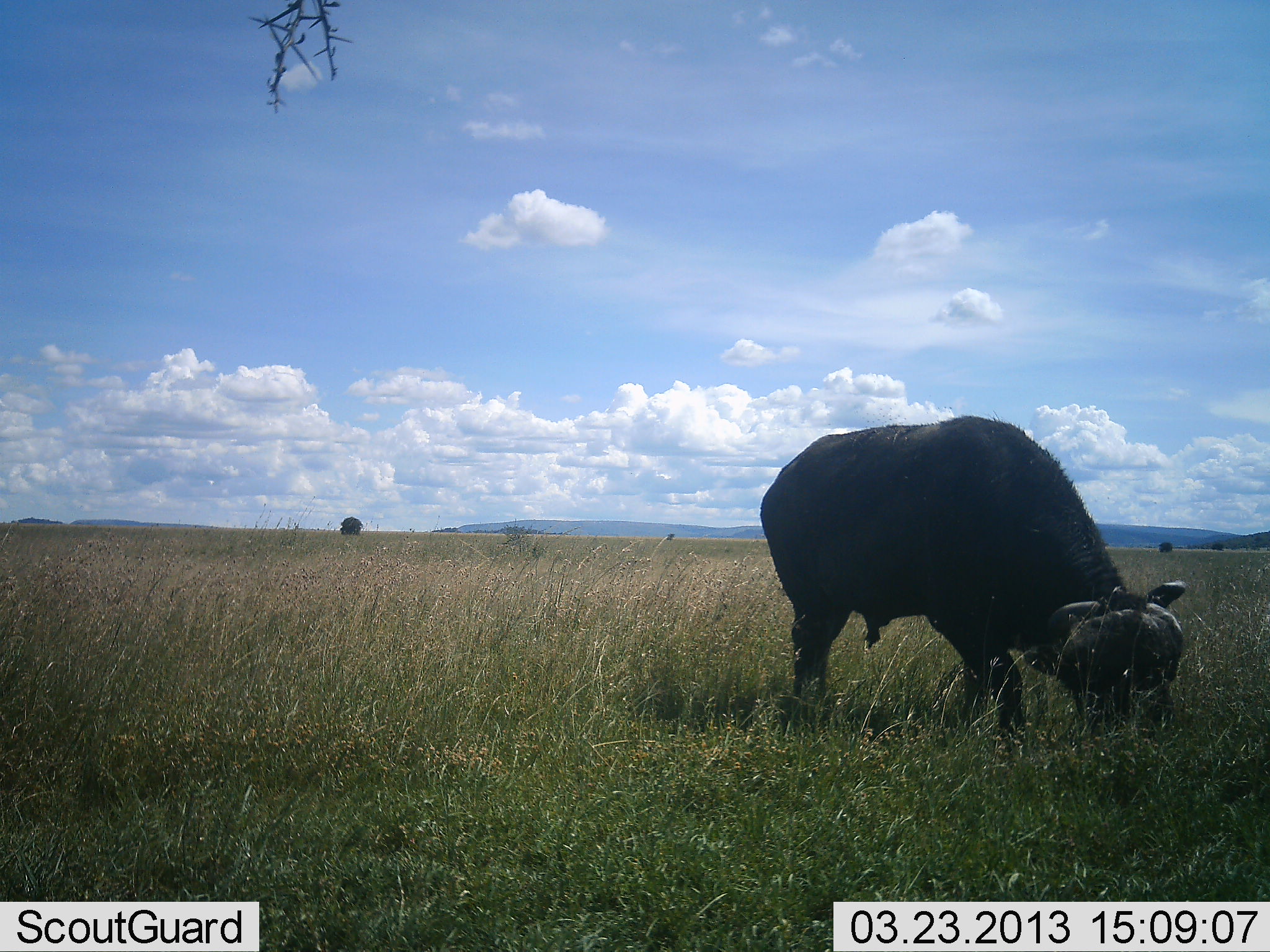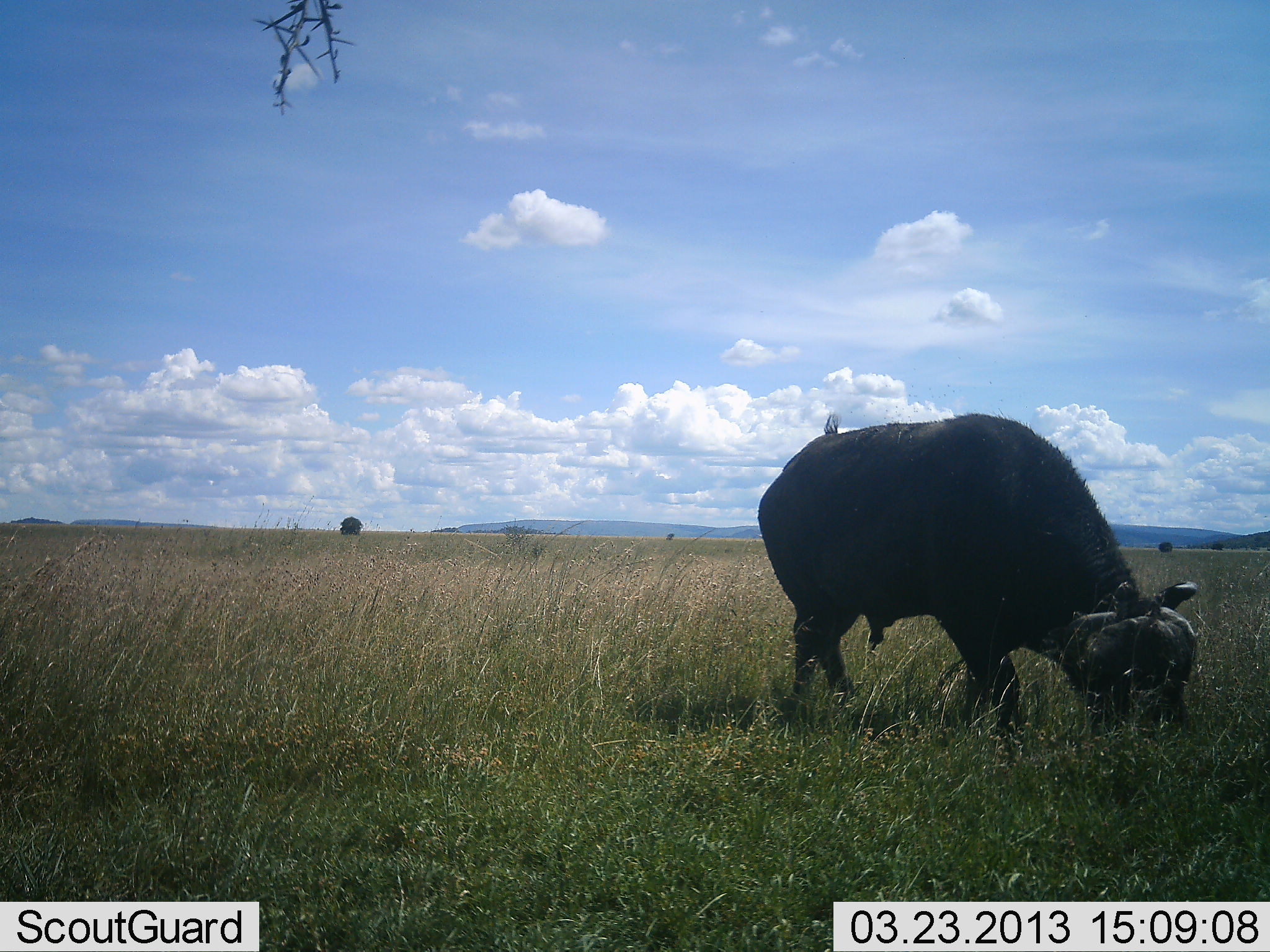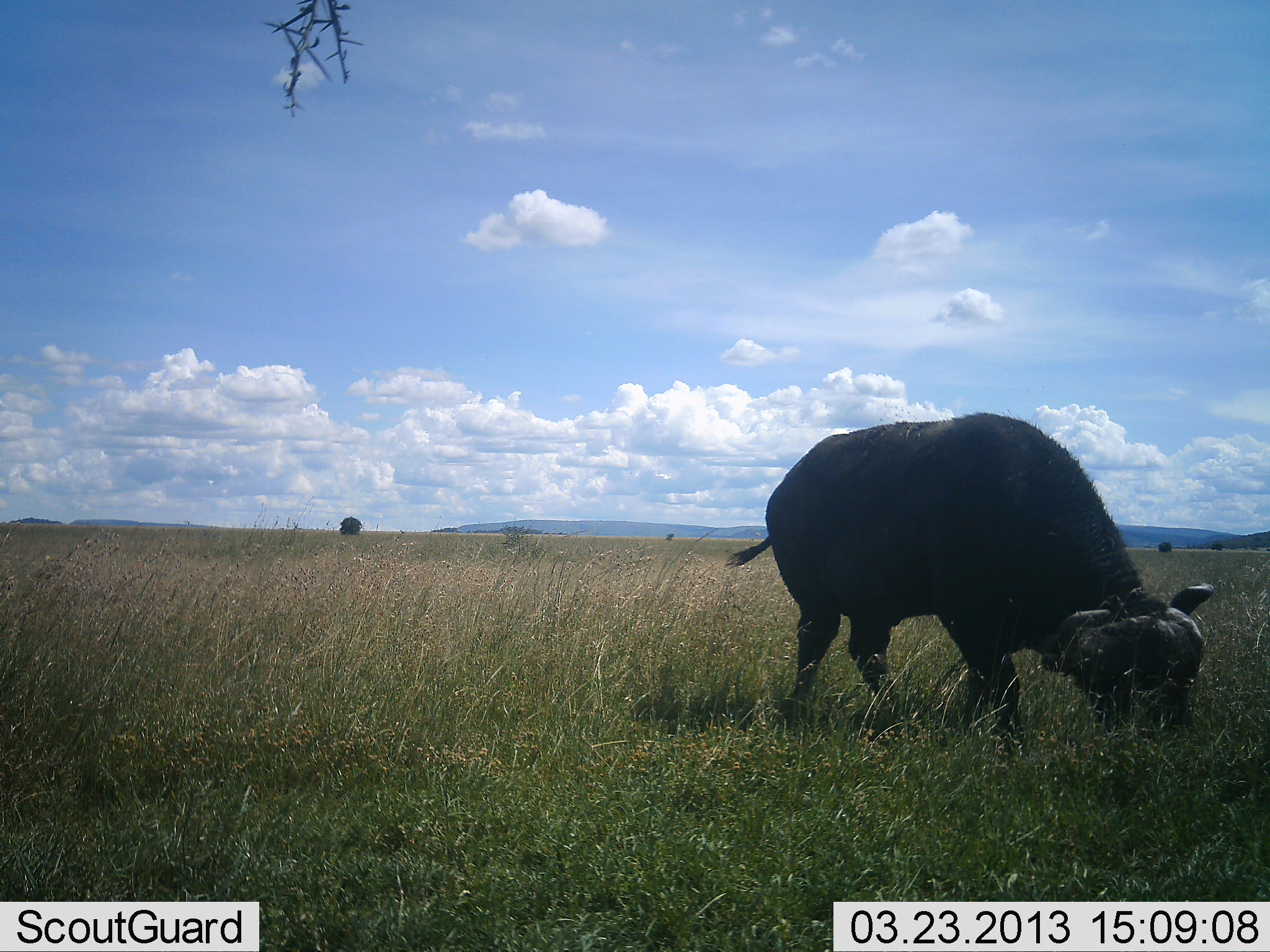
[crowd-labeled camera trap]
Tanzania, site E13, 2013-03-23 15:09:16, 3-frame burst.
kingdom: Animalia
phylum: Chordata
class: Mammalia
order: Artiodactyla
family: Bovidae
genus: Syncerus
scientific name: Syncerus caffer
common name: cape buffalo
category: buffalo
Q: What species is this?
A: Buffalo (cape buffalo) (Syncerus caffer).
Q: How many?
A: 1.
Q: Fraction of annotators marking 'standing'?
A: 11%.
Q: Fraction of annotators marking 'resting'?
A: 5%.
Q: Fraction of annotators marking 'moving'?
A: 0%.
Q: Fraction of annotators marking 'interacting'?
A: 0%.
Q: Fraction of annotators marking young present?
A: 0%.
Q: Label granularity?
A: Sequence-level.